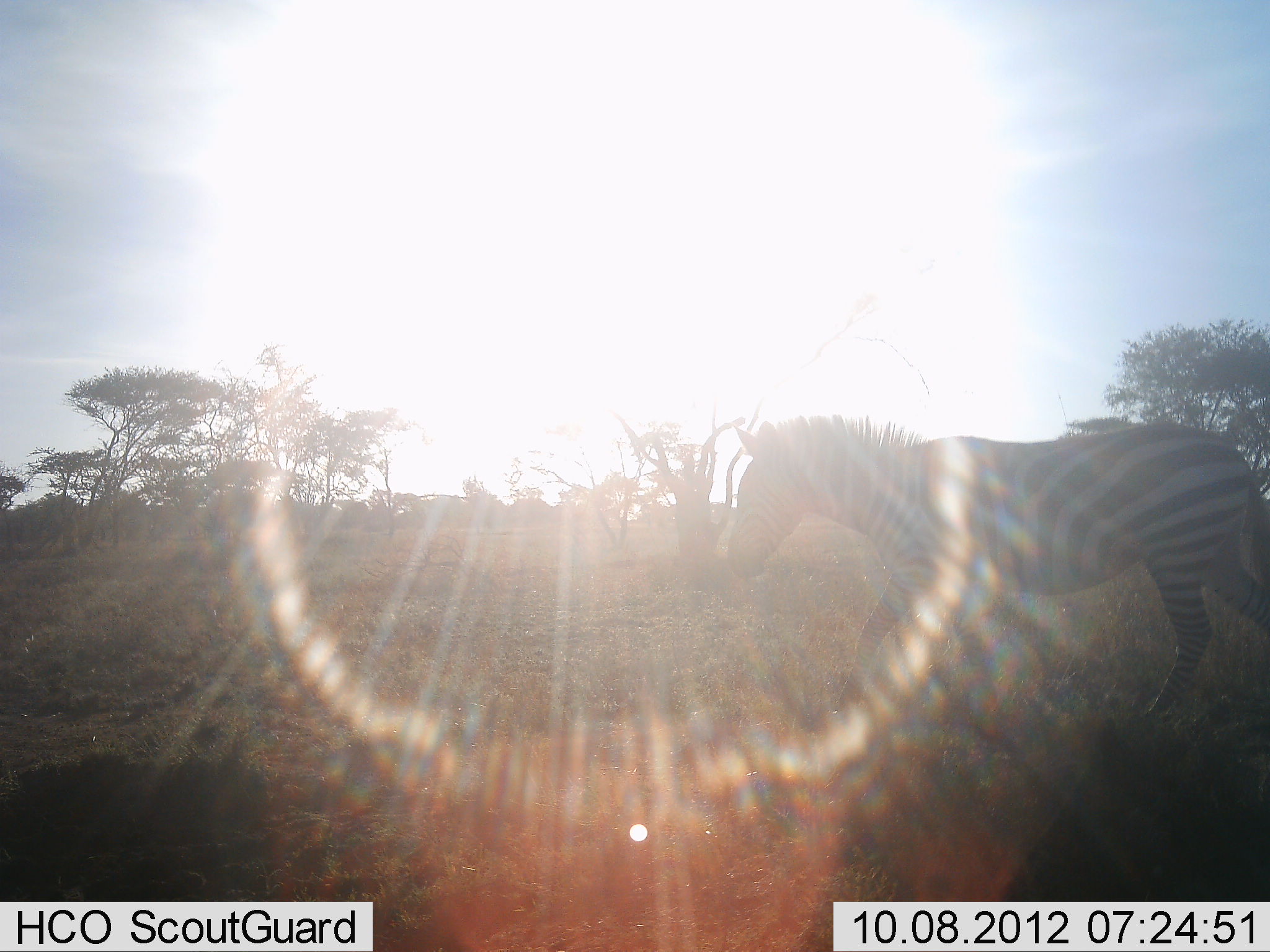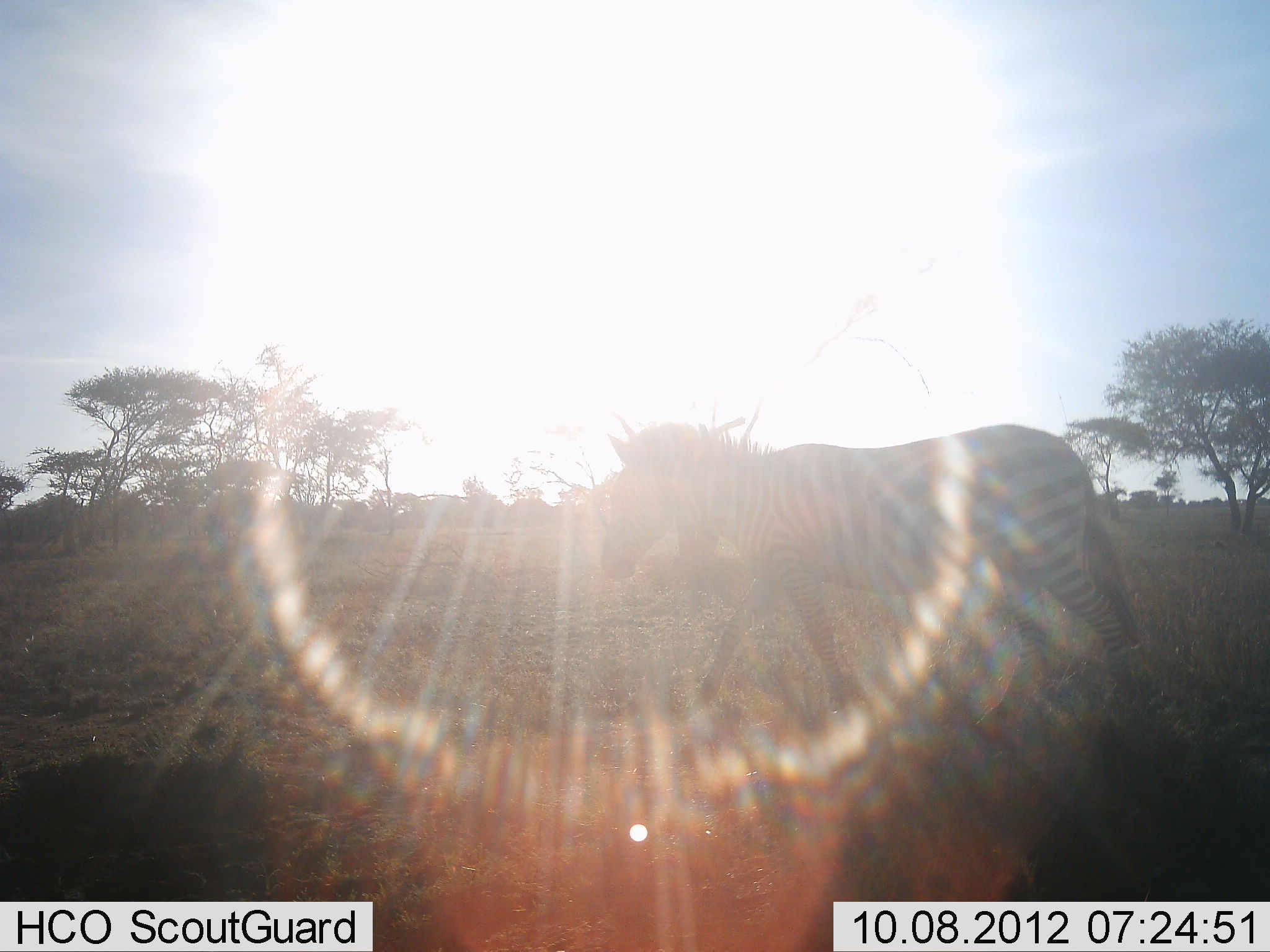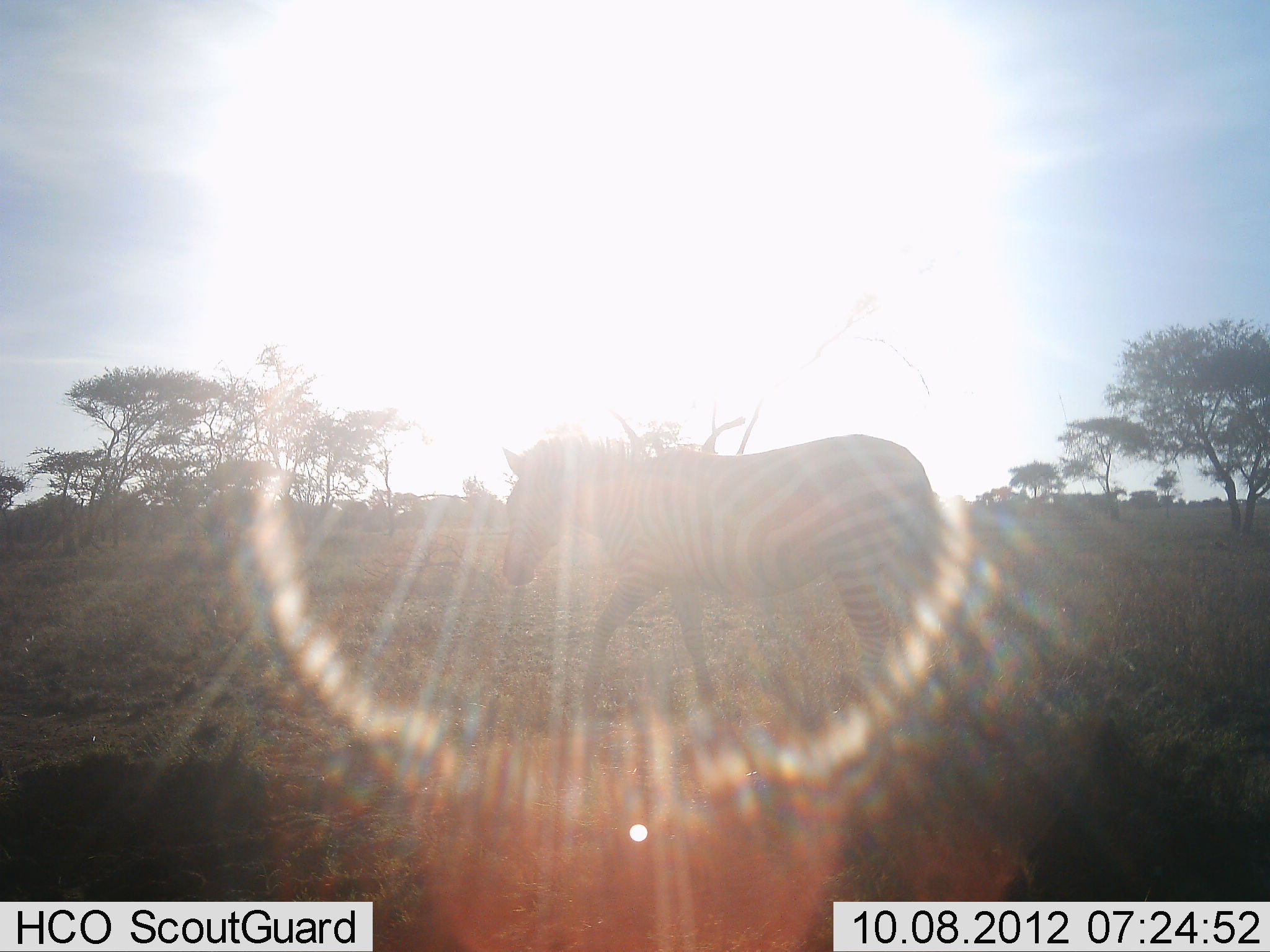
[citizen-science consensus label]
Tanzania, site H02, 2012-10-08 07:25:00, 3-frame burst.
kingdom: Animalia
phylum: Chordata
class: Mammalia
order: Perissodactyla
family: Equidae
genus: Equus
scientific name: Equus quagga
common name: plains zebra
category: zebra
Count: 1.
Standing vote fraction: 10%.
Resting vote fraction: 0%.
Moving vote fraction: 90%.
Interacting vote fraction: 0%.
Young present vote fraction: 0%.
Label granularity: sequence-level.